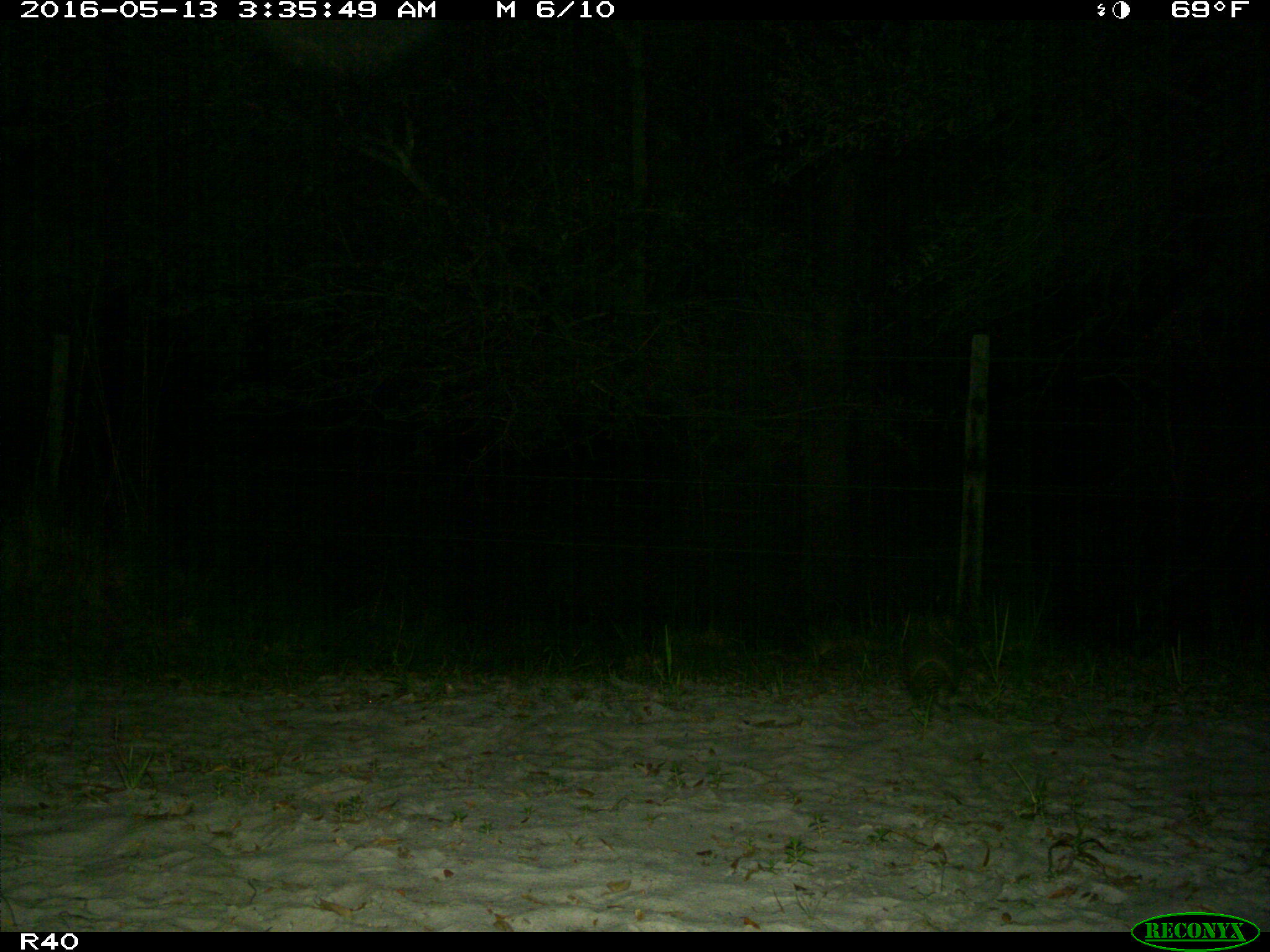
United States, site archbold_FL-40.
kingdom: Animalia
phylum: Chordata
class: Mammalia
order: Cingulata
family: Dasypodidae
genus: Dasypus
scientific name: Dasypus novemcinctus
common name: nine-banded armadillo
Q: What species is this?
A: Dasypus novemcinctus (nine-banded armadillo).